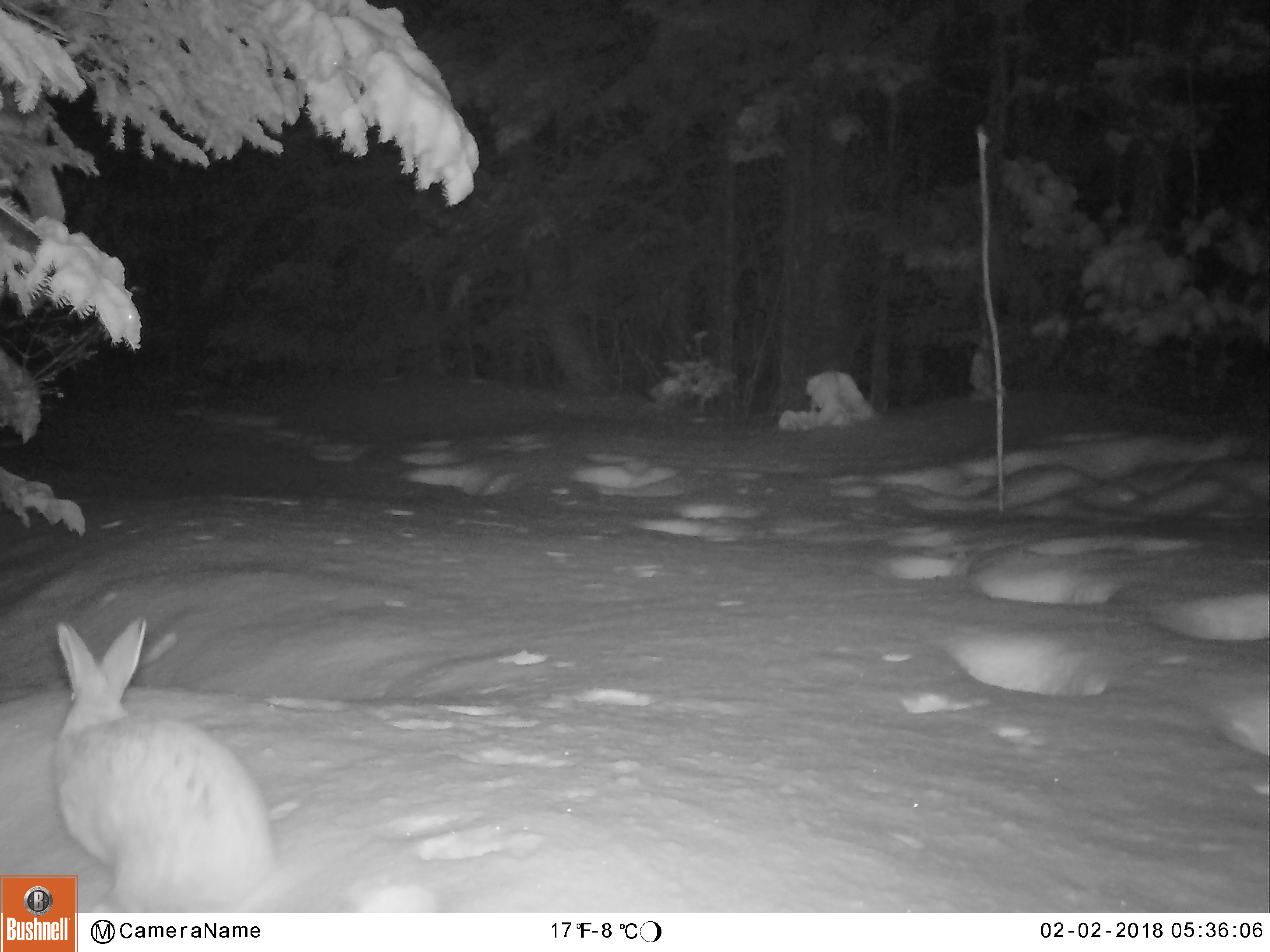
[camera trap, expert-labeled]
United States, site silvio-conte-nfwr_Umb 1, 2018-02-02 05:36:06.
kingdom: Animalia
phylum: Chordata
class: Mammalia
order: Lagomorpha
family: Leporidae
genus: Lepus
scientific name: Lepus americanus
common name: snowshoe hare